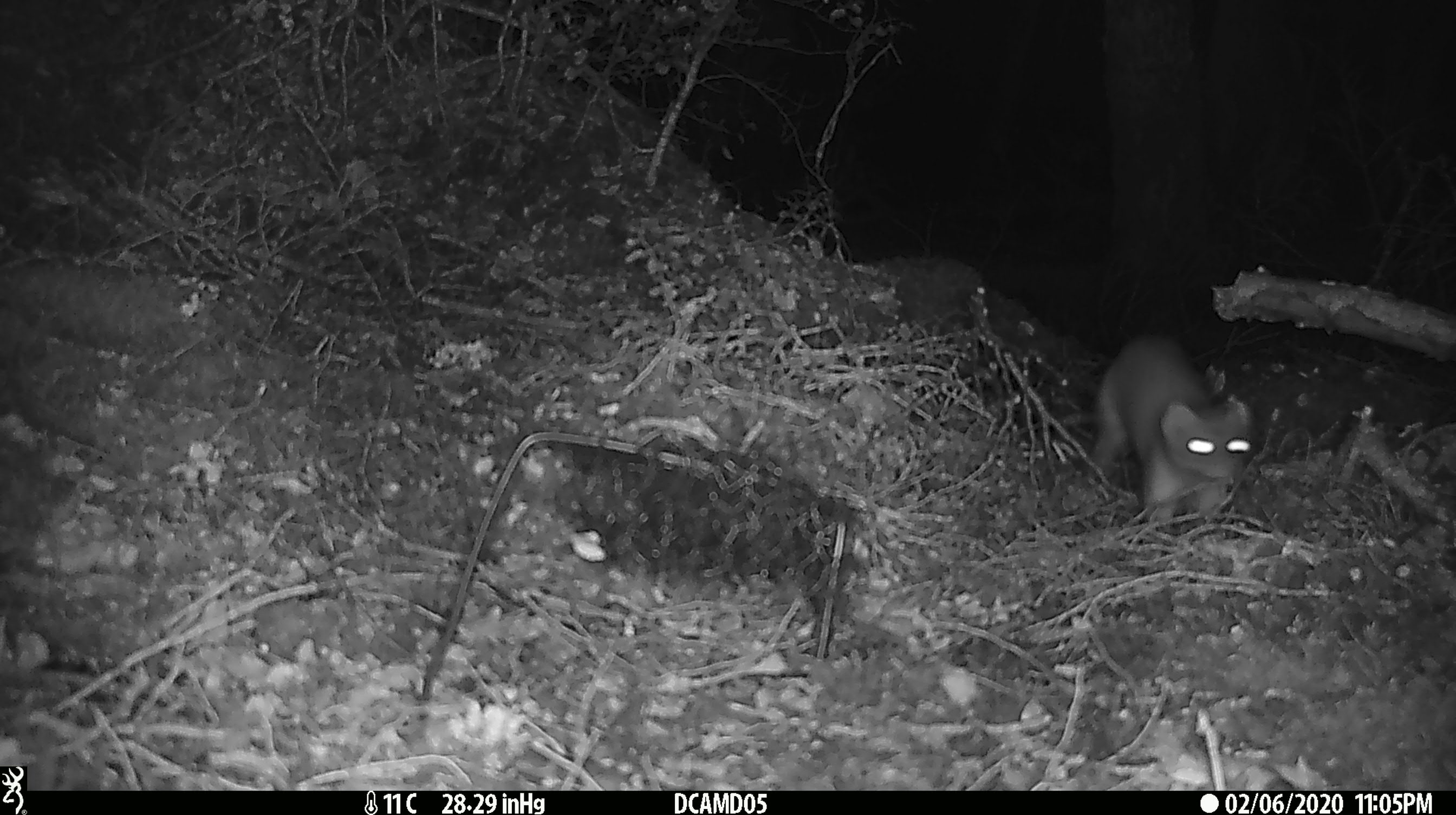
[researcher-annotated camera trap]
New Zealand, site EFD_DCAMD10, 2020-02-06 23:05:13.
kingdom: Animalia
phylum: Chordata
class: Mammalia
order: Carnivora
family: Mustelidae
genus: Mustela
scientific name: Mustela erminea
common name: stoat